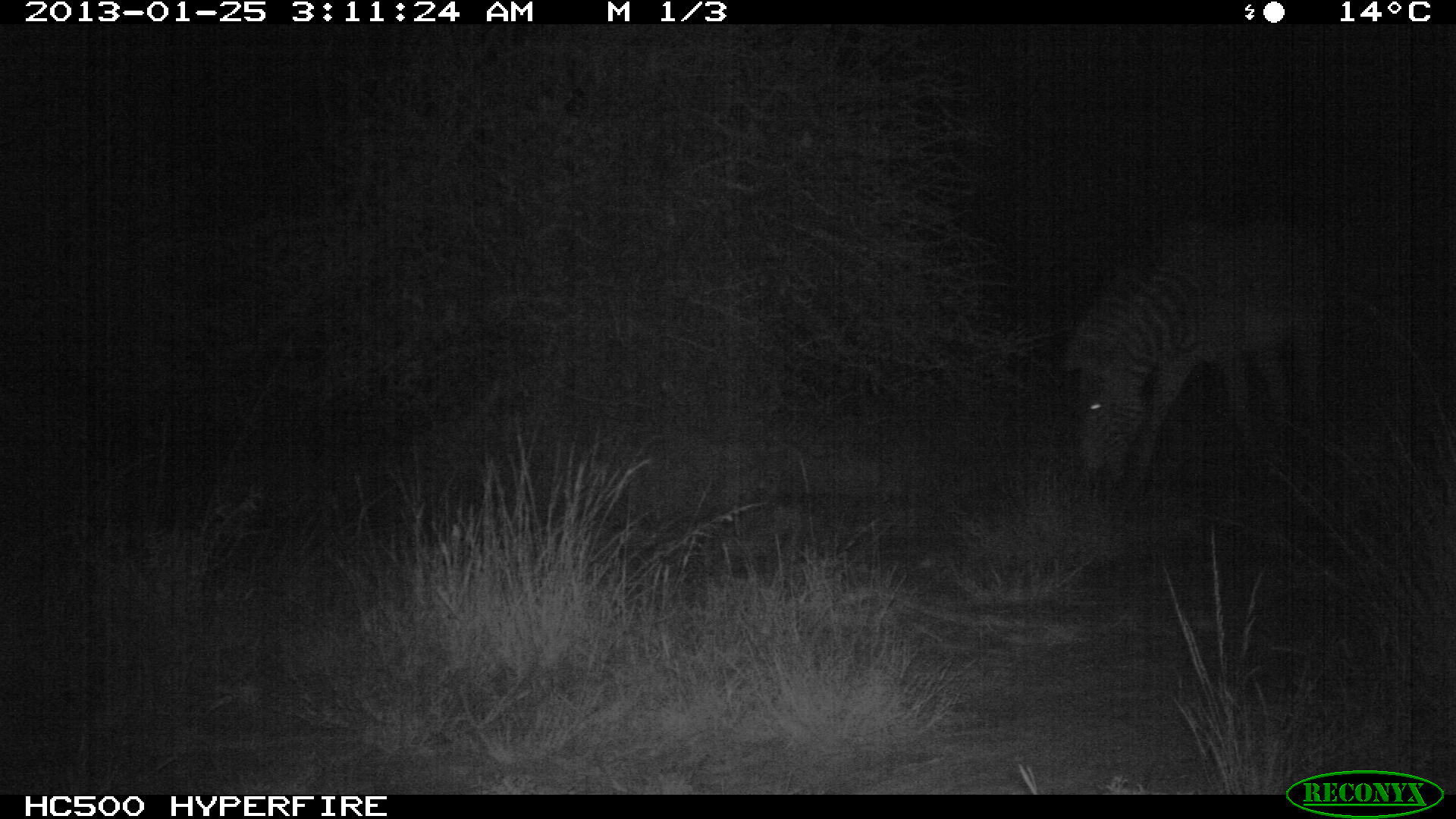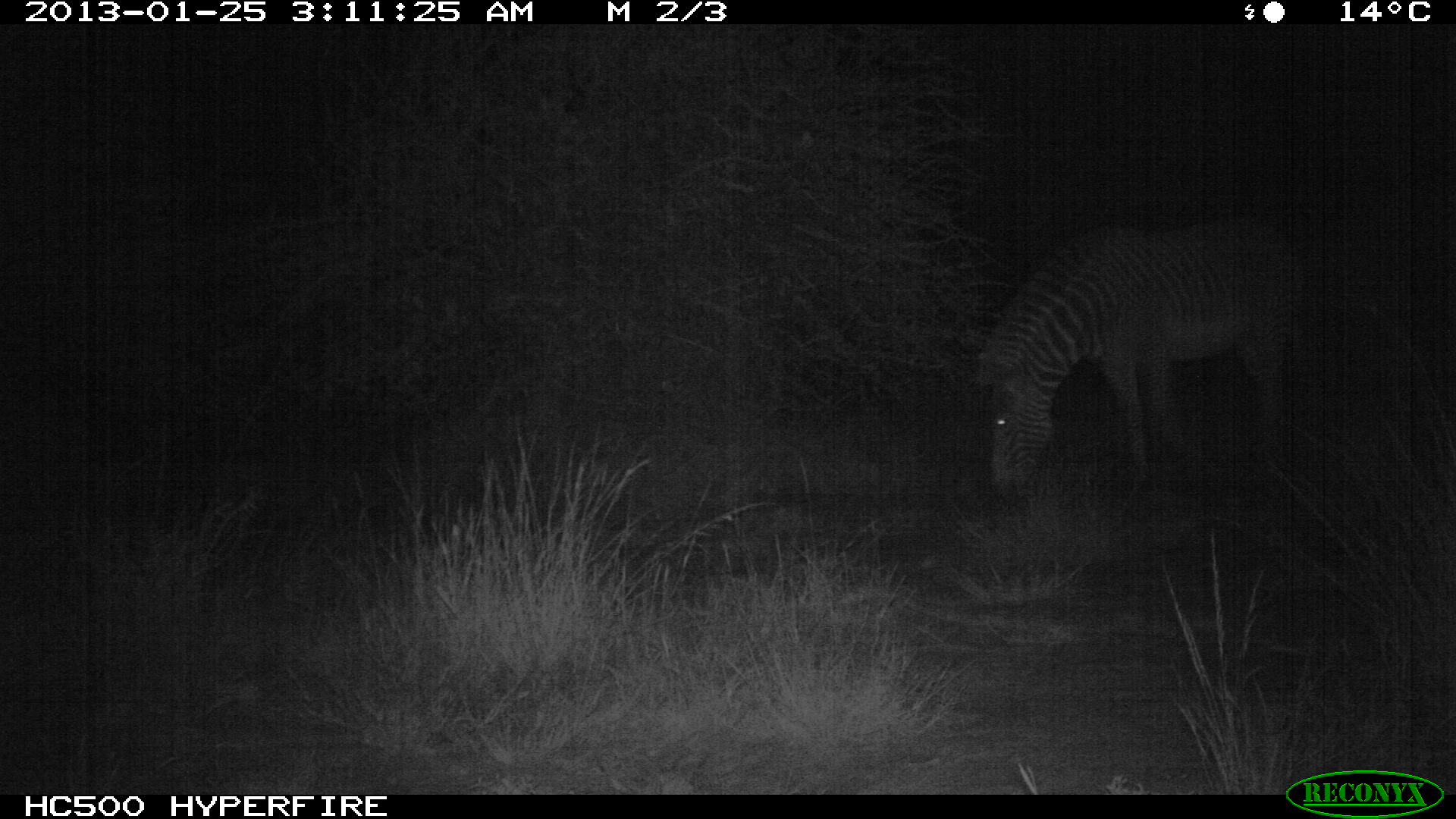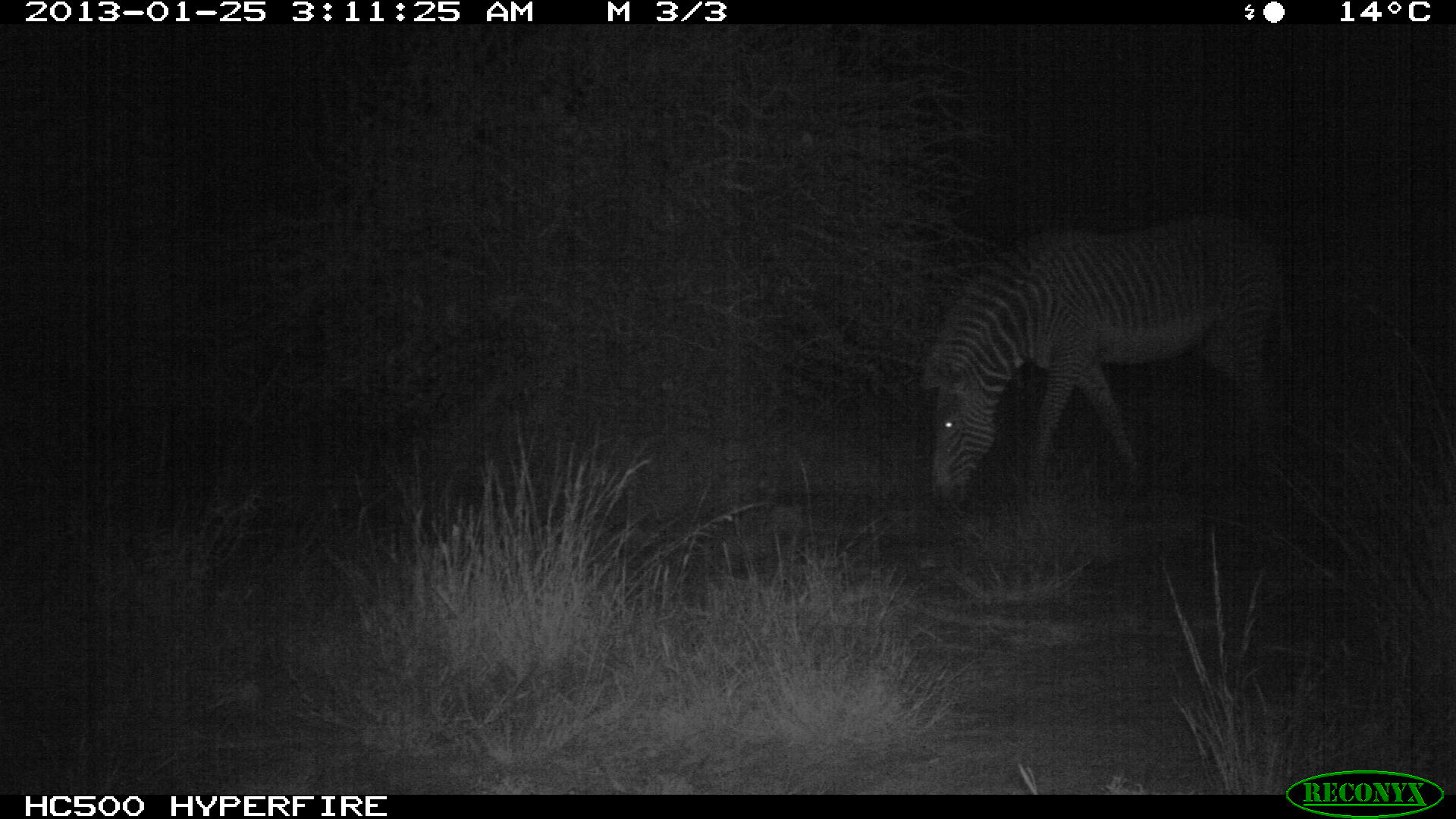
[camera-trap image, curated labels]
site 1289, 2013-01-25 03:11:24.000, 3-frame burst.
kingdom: Animalia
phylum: Chordata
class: Mammalia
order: Perissodactyla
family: Equidae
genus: Equus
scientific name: Equus grevyi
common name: grévy's zebra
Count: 1.